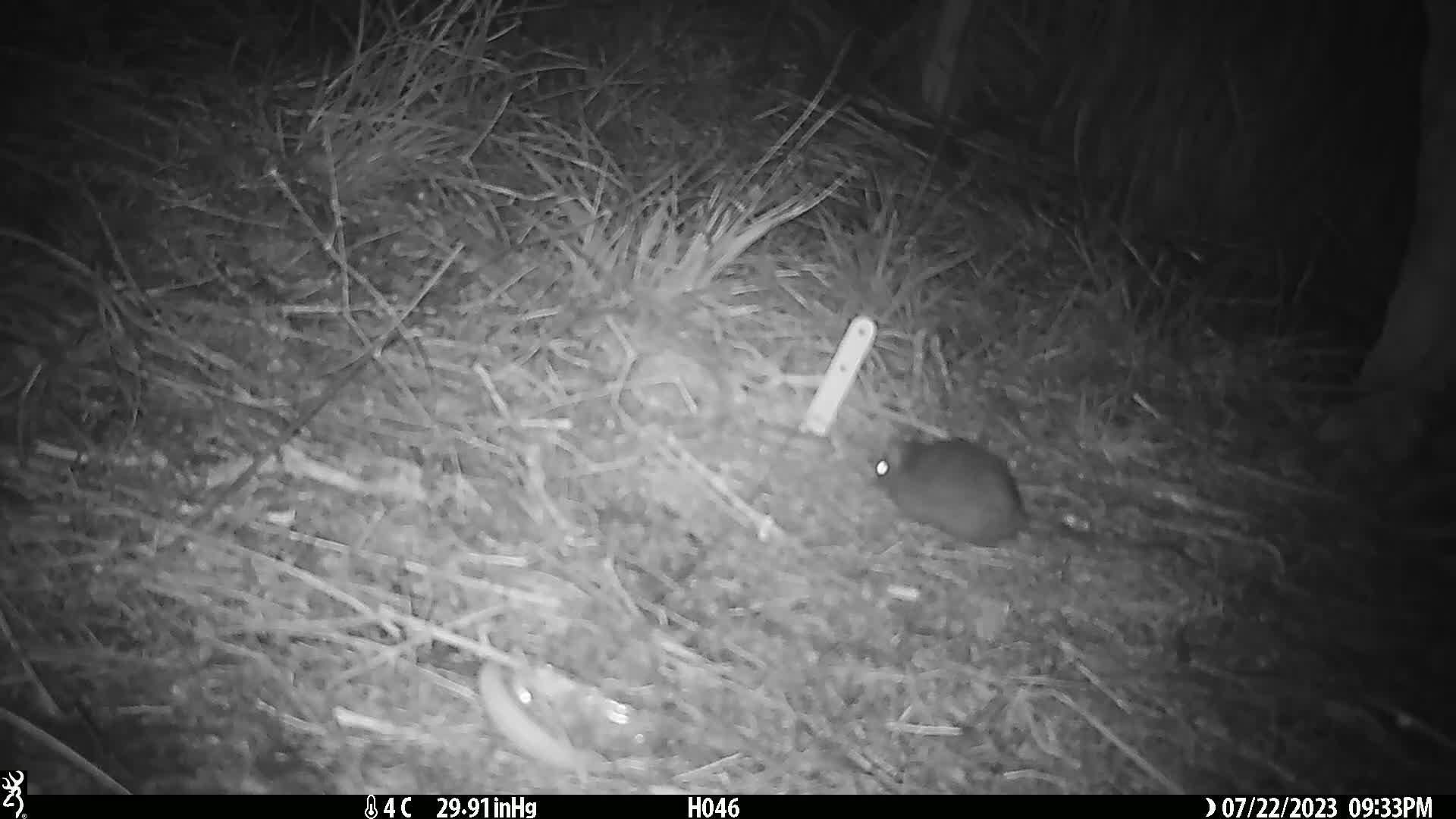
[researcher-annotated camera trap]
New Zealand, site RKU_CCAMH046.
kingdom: Animalia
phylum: Chordata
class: Mammalia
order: Rodentia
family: Muridae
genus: Rattus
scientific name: Rattus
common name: rat